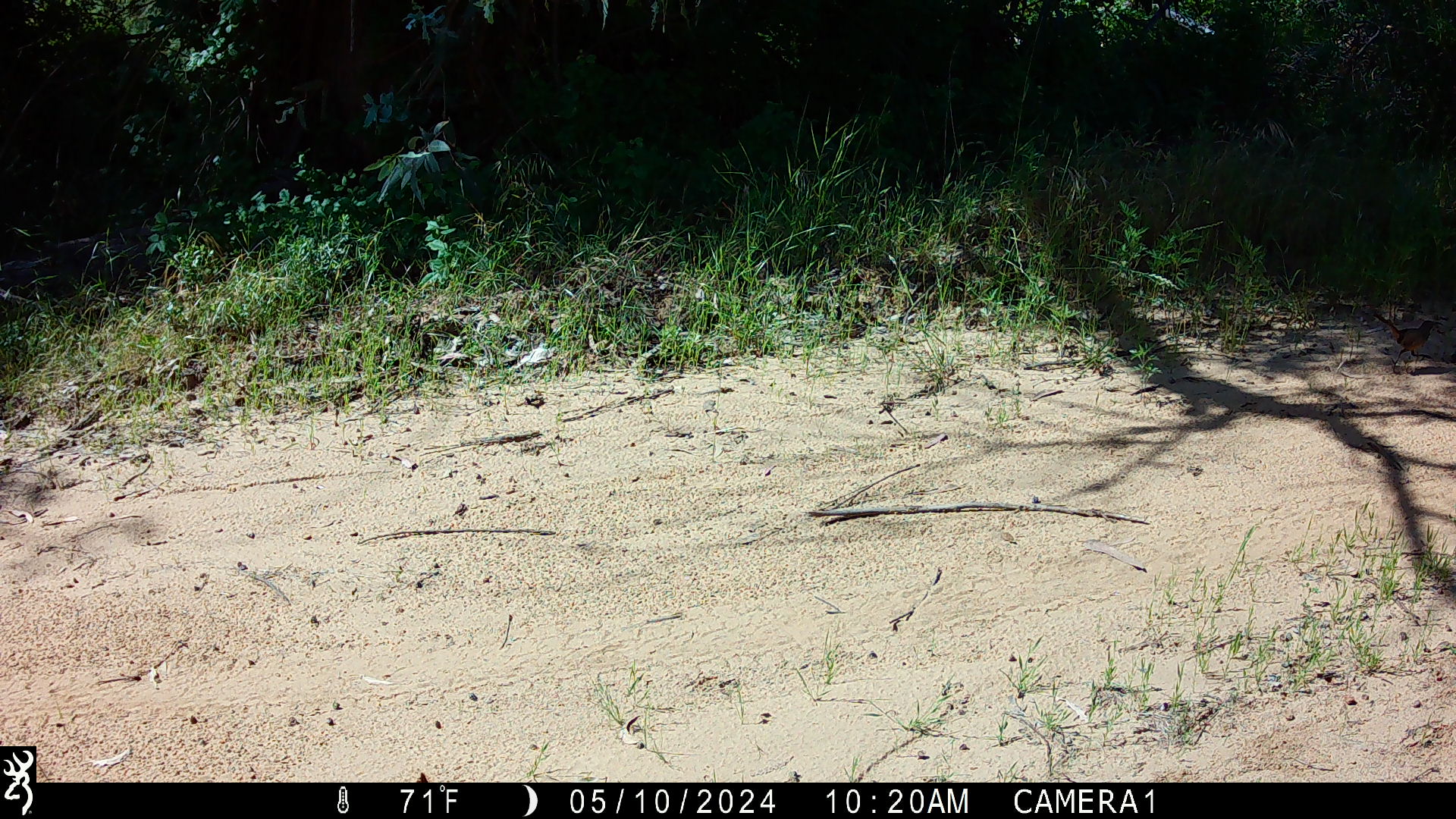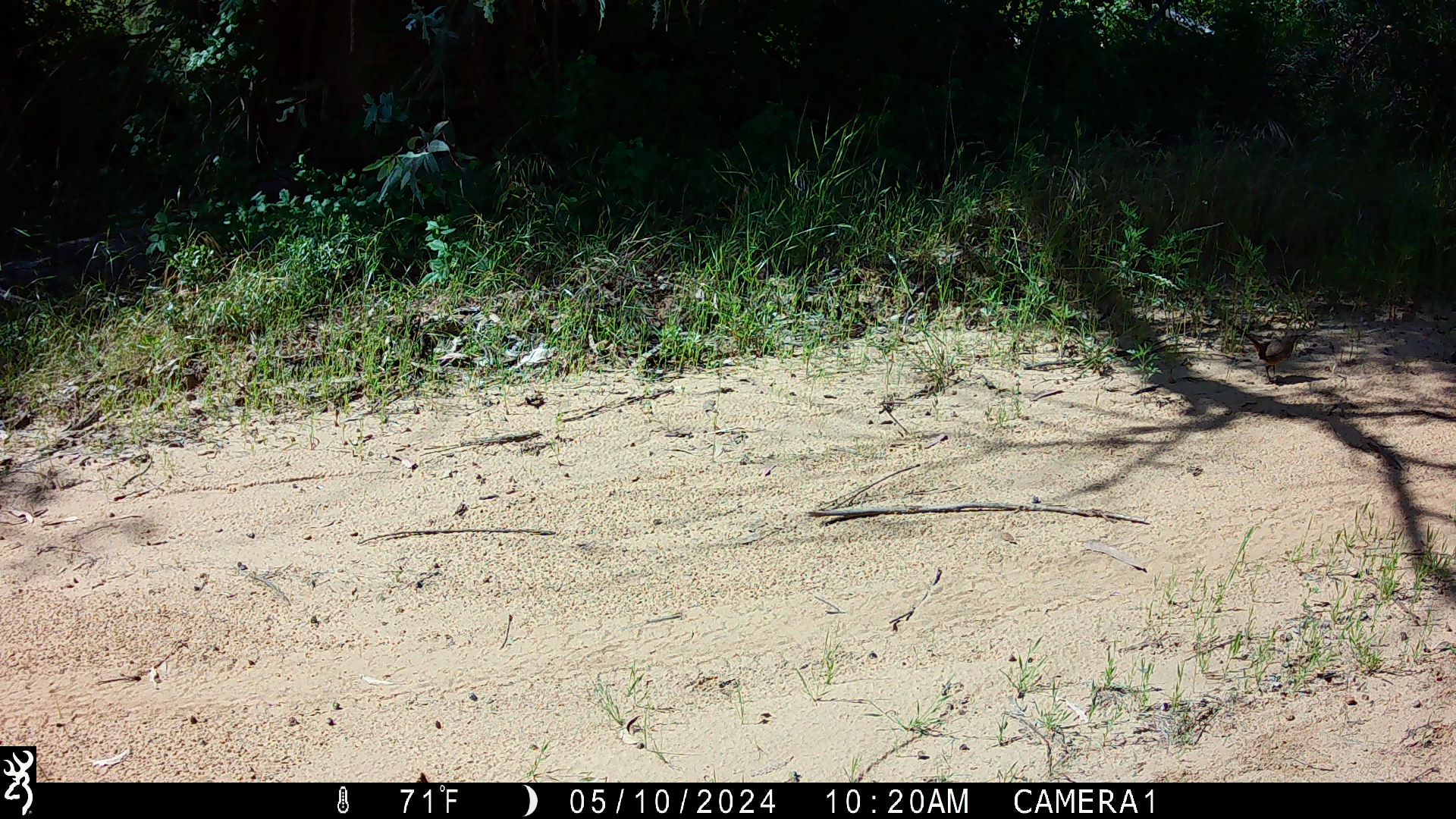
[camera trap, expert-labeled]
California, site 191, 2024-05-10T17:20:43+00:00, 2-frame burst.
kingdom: Animalia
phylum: Chordata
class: Aves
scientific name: Aves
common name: bird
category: unknown bird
Unknown bird (bird) (Aves).